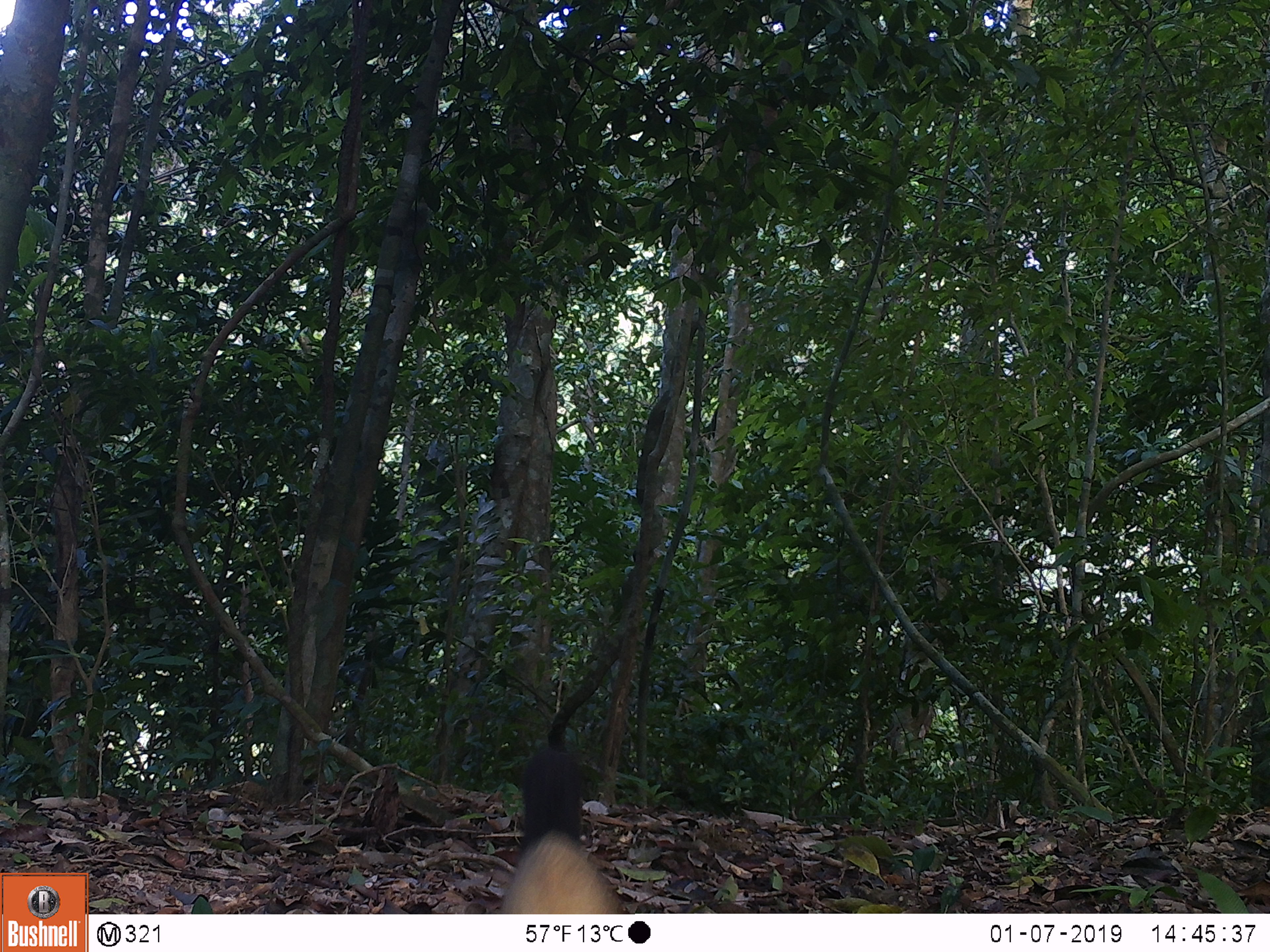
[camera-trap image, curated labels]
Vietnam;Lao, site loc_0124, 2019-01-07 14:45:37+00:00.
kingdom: Animalia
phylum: Chordata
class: Mammalia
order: Carnivora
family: Mustelidae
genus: Martes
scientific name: Martes flavigula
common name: yellow-throated marten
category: yellow throated marten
Yellow throated marten (yellow-throated marten) (Martes flavigula). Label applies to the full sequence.